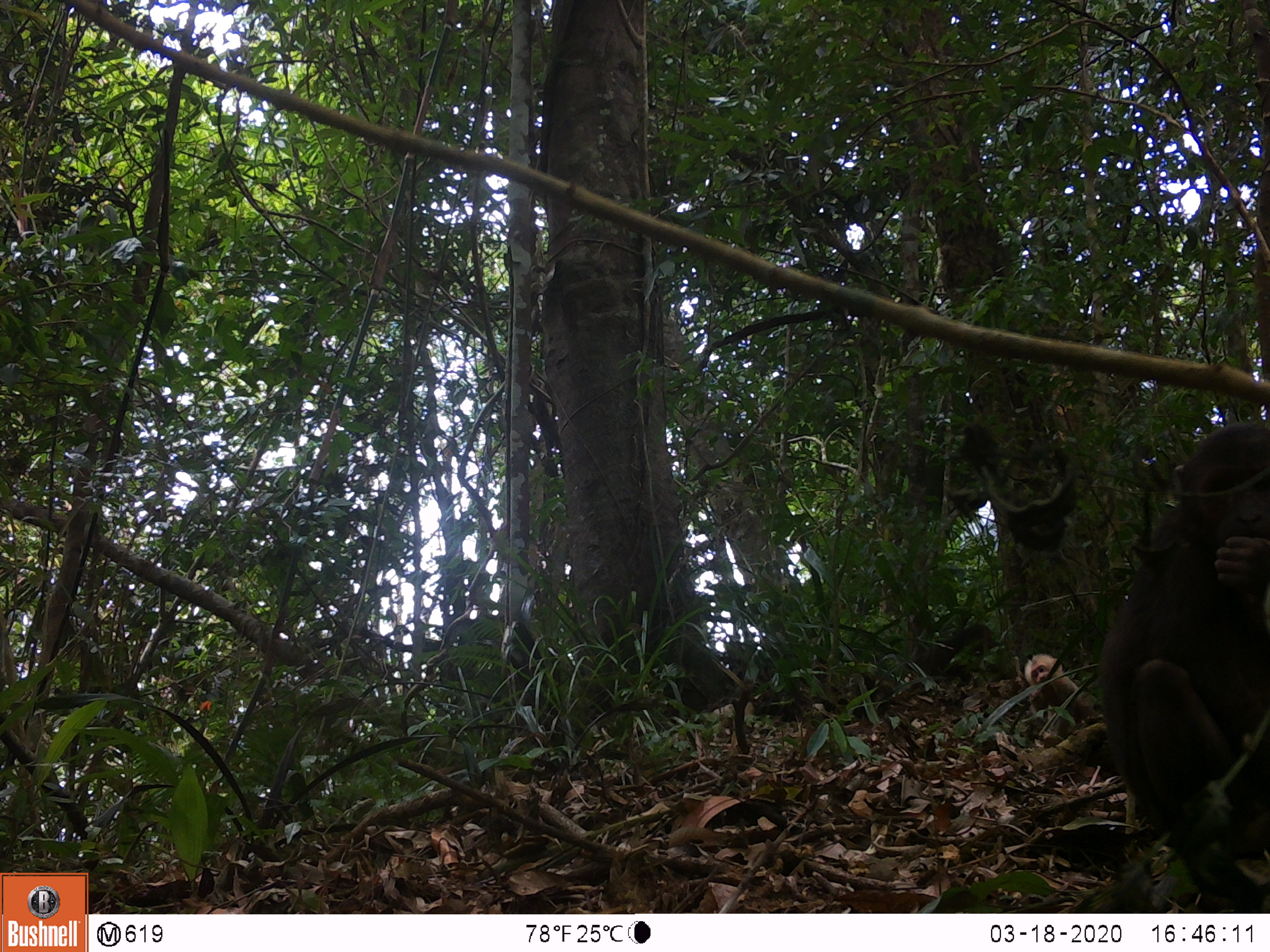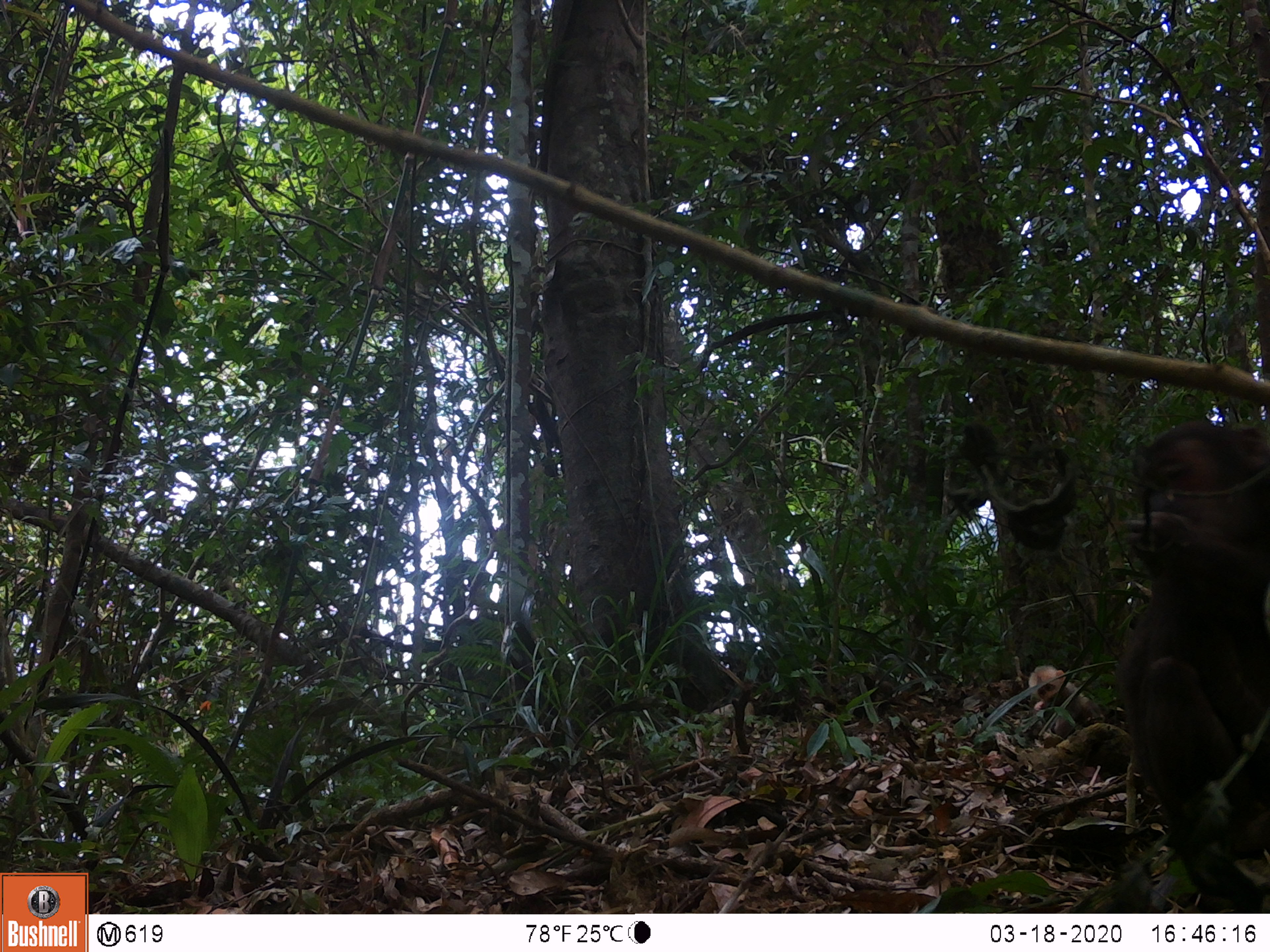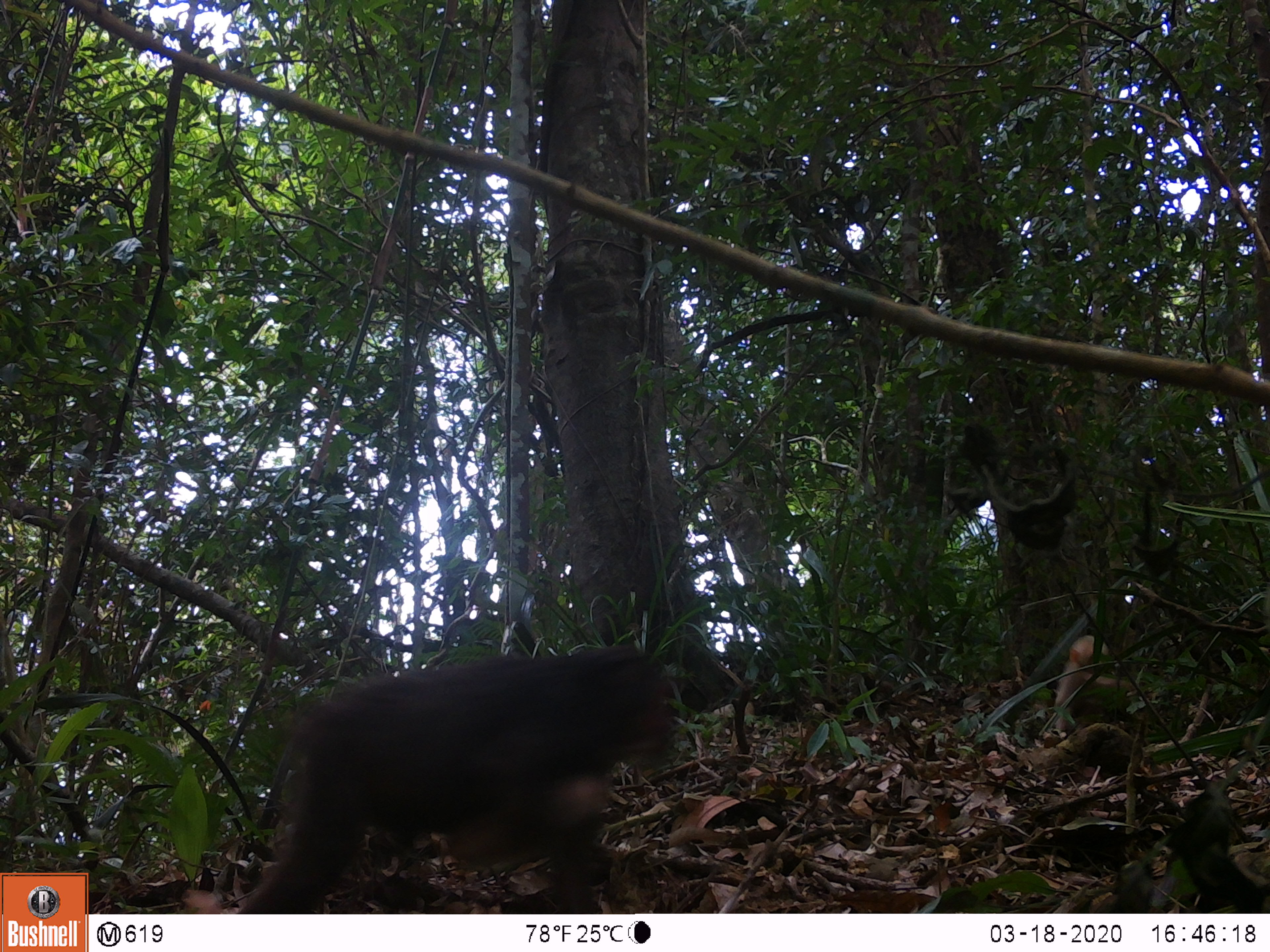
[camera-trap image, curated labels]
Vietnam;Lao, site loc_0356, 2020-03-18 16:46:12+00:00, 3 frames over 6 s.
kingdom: Animalia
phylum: Chordata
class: Mammalia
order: Primates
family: Cercopithecidae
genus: Macaca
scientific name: Macaca arctoides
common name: stump-tailed macaque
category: stump tailed macaque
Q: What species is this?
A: Stump tailed macaque (stump-tailed macaque) (Macaca arctoides).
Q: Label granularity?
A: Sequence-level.